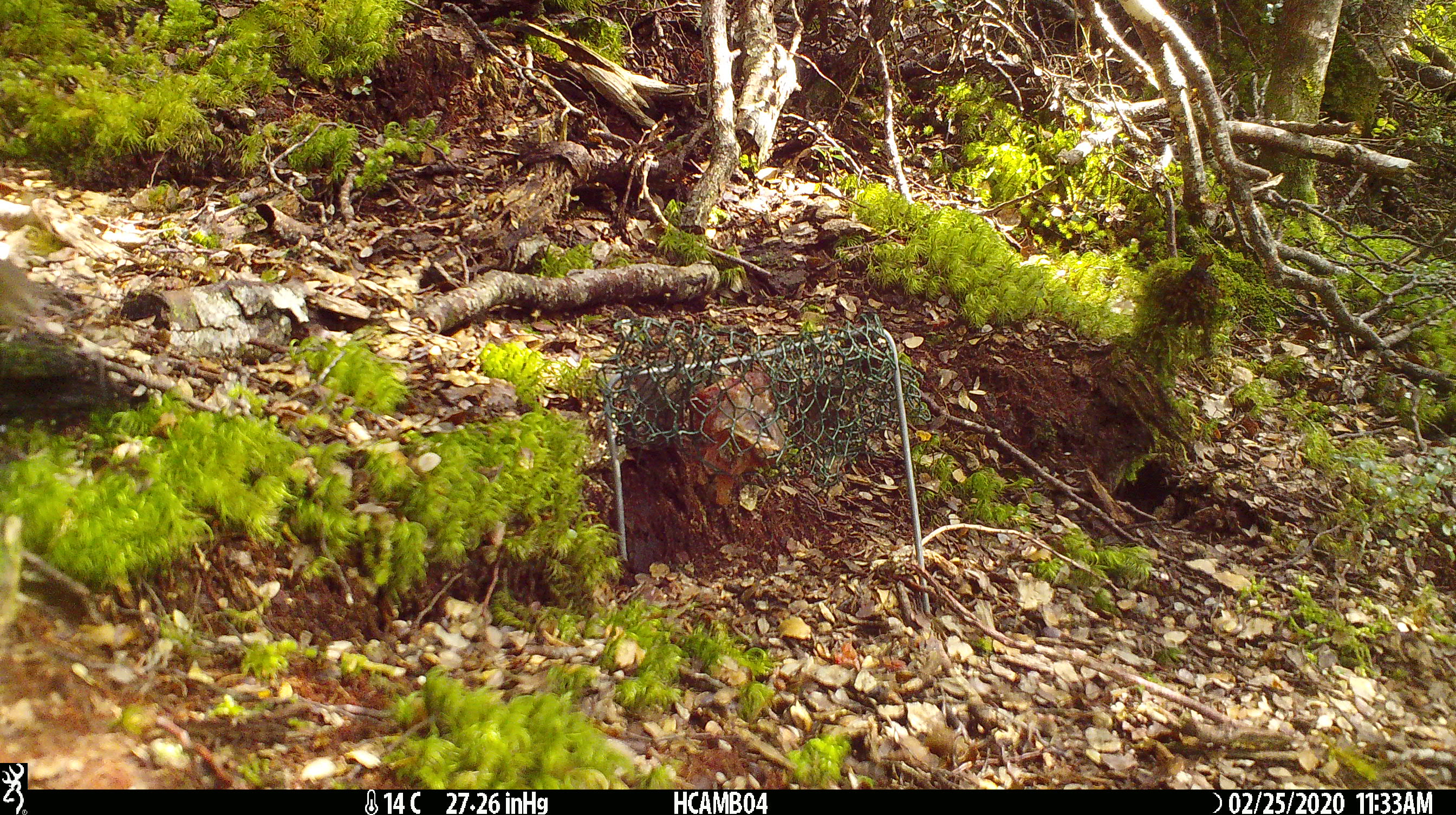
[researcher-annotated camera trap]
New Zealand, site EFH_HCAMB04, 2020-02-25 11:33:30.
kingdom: Animalia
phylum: Chordata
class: Mammalia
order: Rodentia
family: Muridae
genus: Mus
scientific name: Mus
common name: mouse